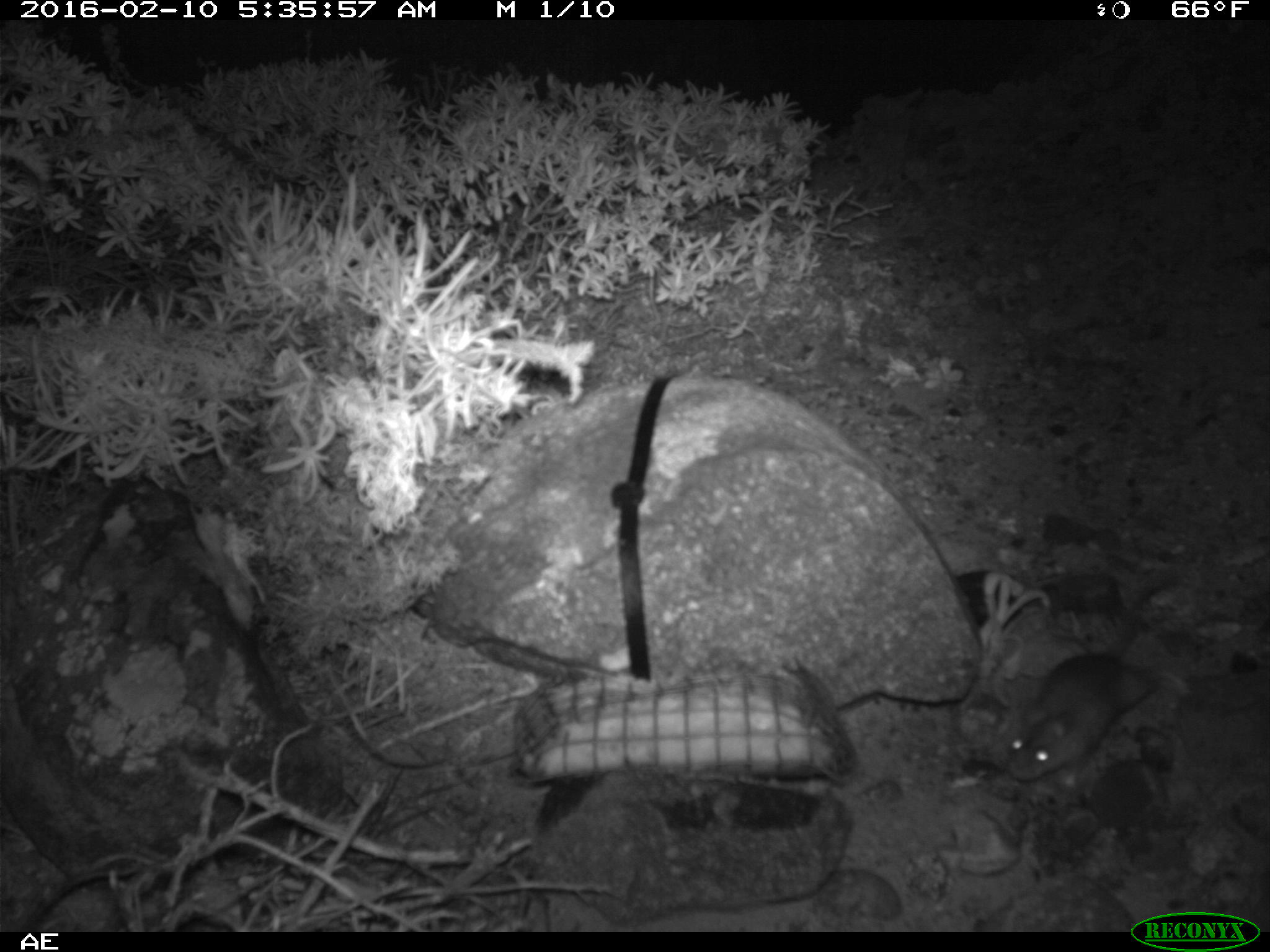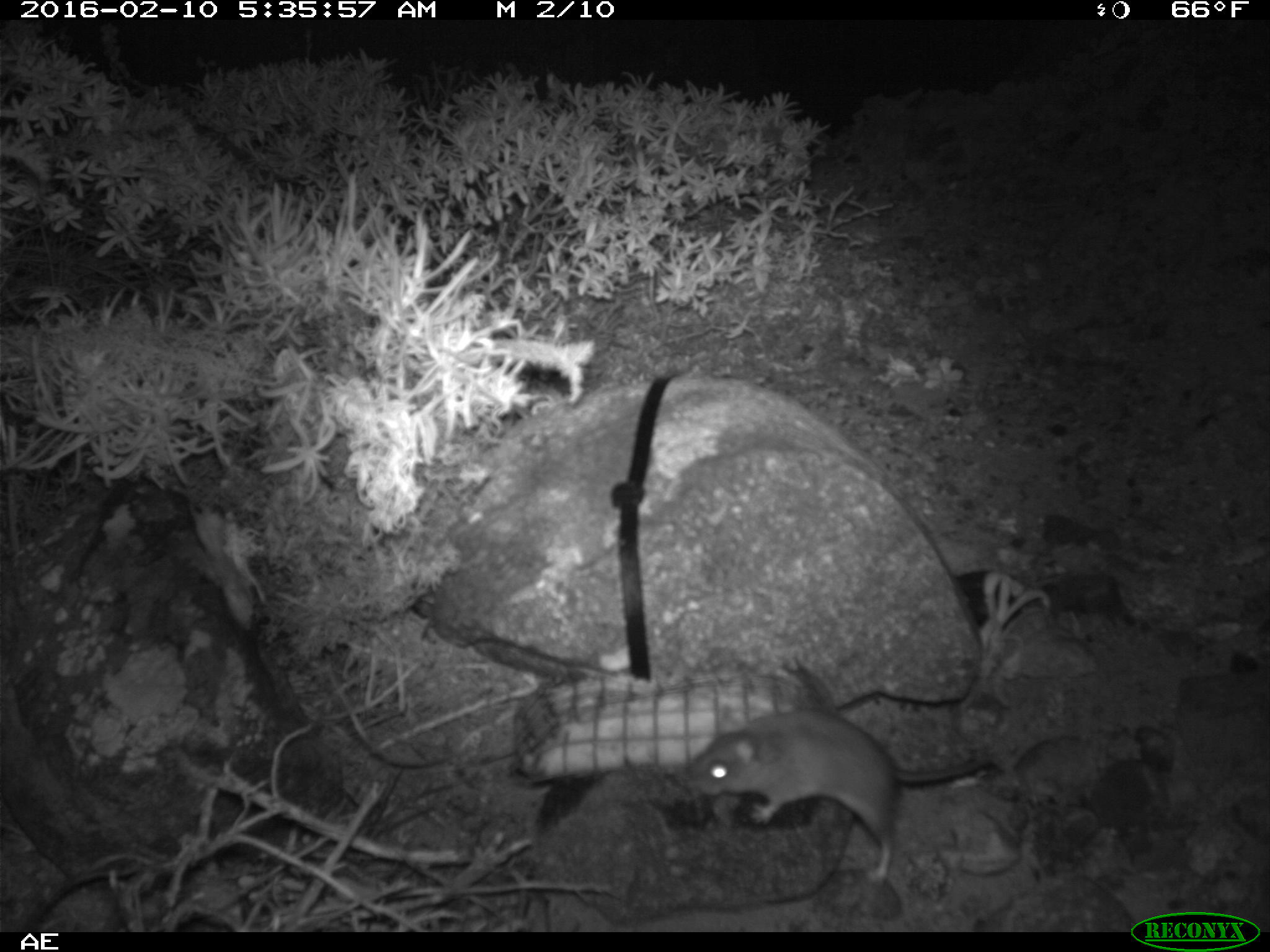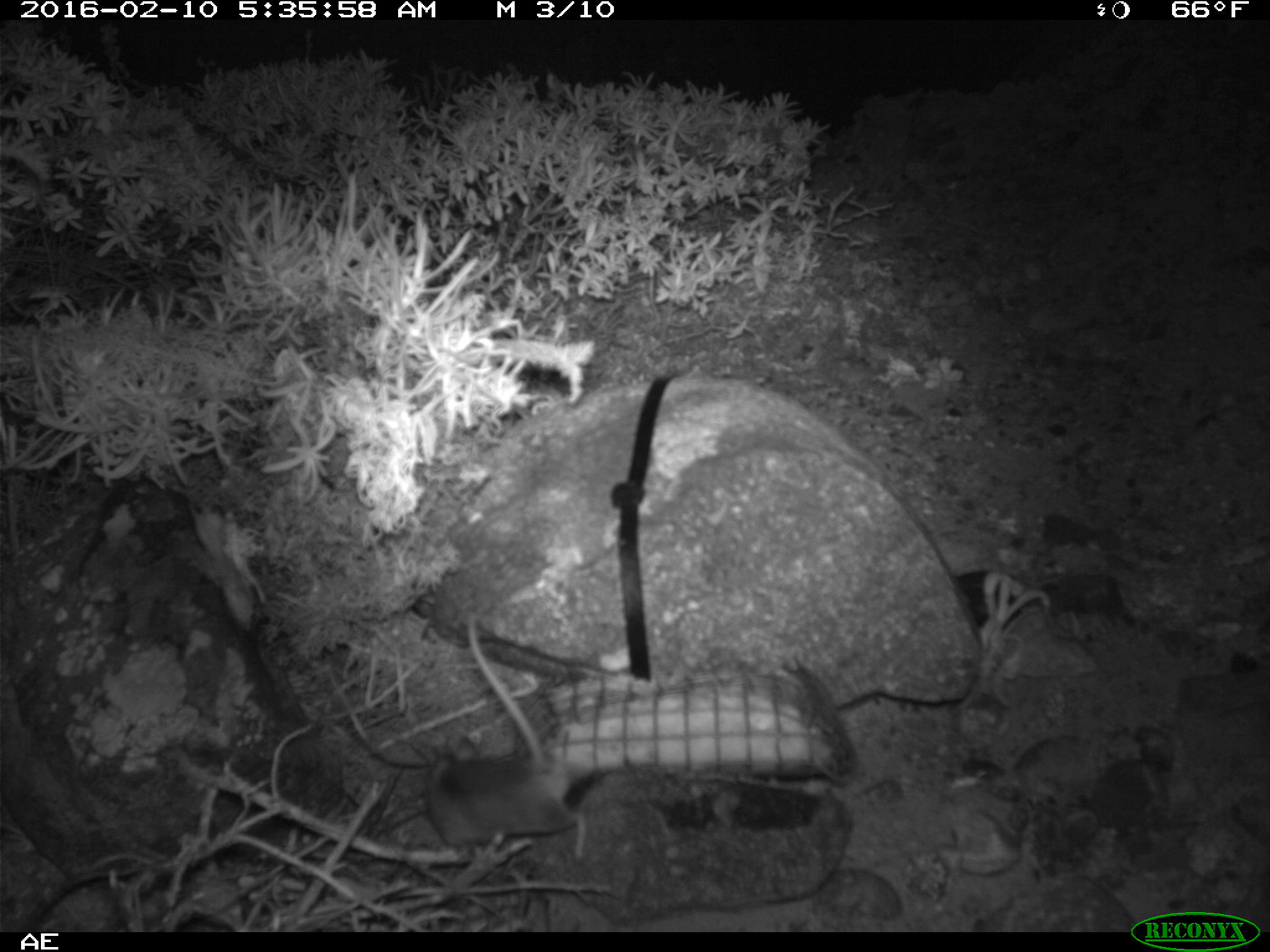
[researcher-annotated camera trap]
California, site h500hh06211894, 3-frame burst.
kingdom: Animalia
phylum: Chordata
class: Mammalia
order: Rodentia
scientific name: Rodentia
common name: rodent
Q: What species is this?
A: Rodent (Rodentia).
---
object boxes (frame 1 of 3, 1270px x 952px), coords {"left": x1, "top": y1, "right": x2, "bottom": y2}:
rodent: {"left": 1008, "top": 576, "right": 1177, "bottom": 778}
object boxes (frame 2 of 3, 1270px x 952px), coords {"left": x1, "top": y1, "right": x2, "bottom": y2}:
rodent: {"left": 683, "top": 706, "right": 992, "bottom": 883}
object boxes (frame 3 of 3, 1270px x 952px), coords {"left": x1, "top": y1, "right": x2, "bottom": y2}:
rodent: {"left": 425, "top": 615, "right": 583, "bottom": 847}